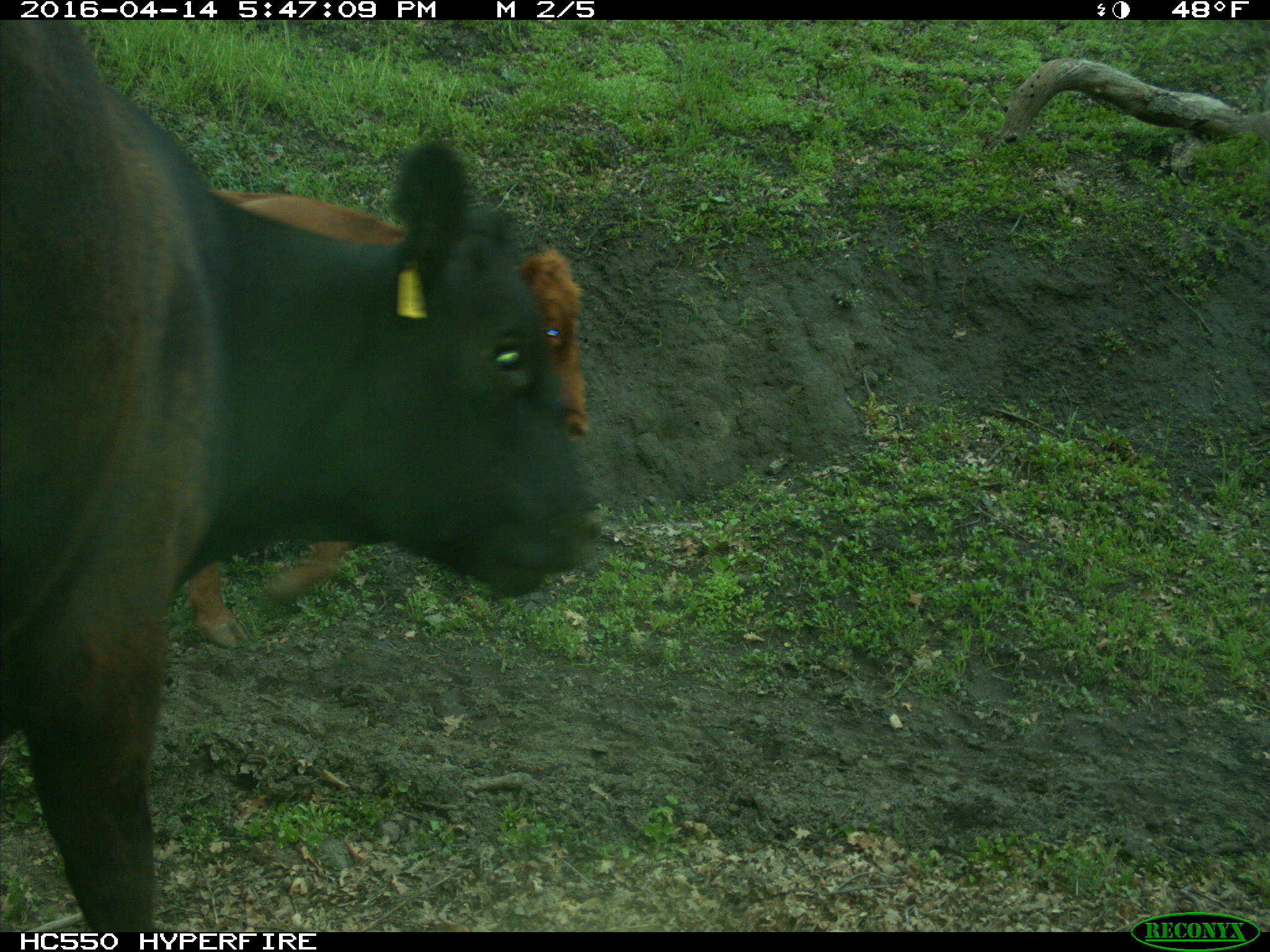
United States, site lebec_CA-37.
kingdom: Animalia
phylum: Chordata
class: Mammalia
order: Artiodactyla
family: Bovidae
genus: Bos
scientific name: Bos taurus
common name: domestic cow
Bos taurus (domestic cow).